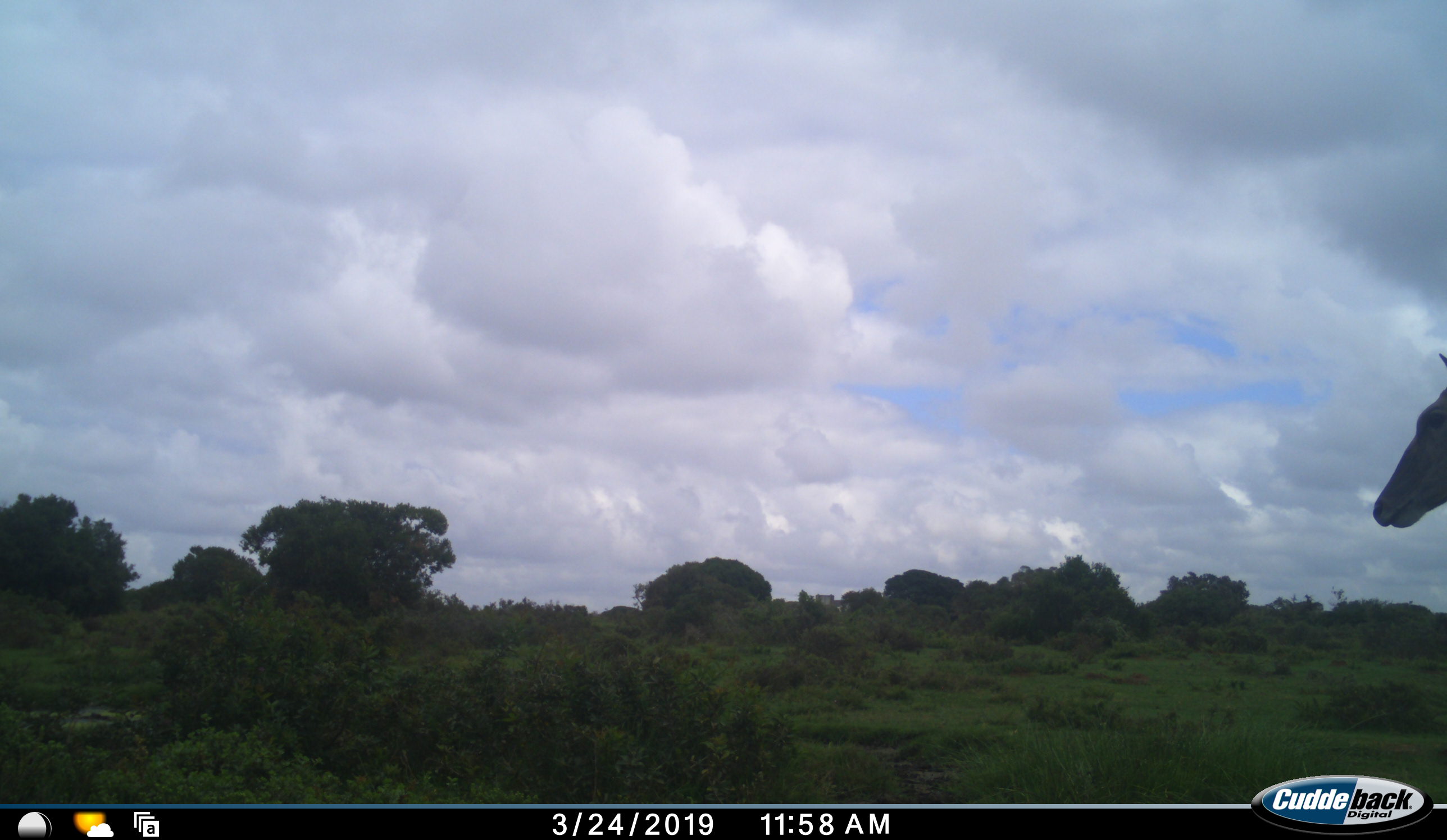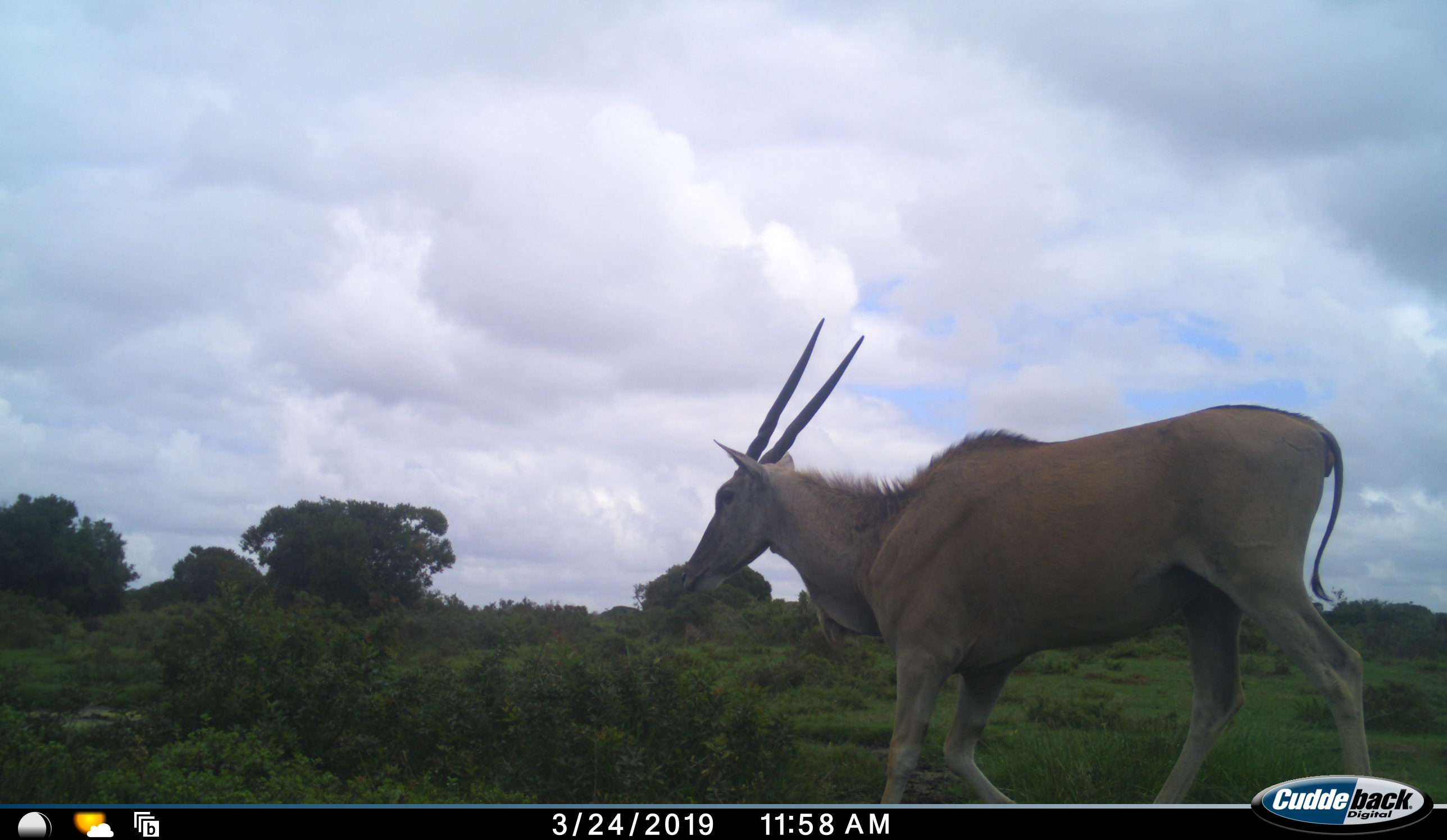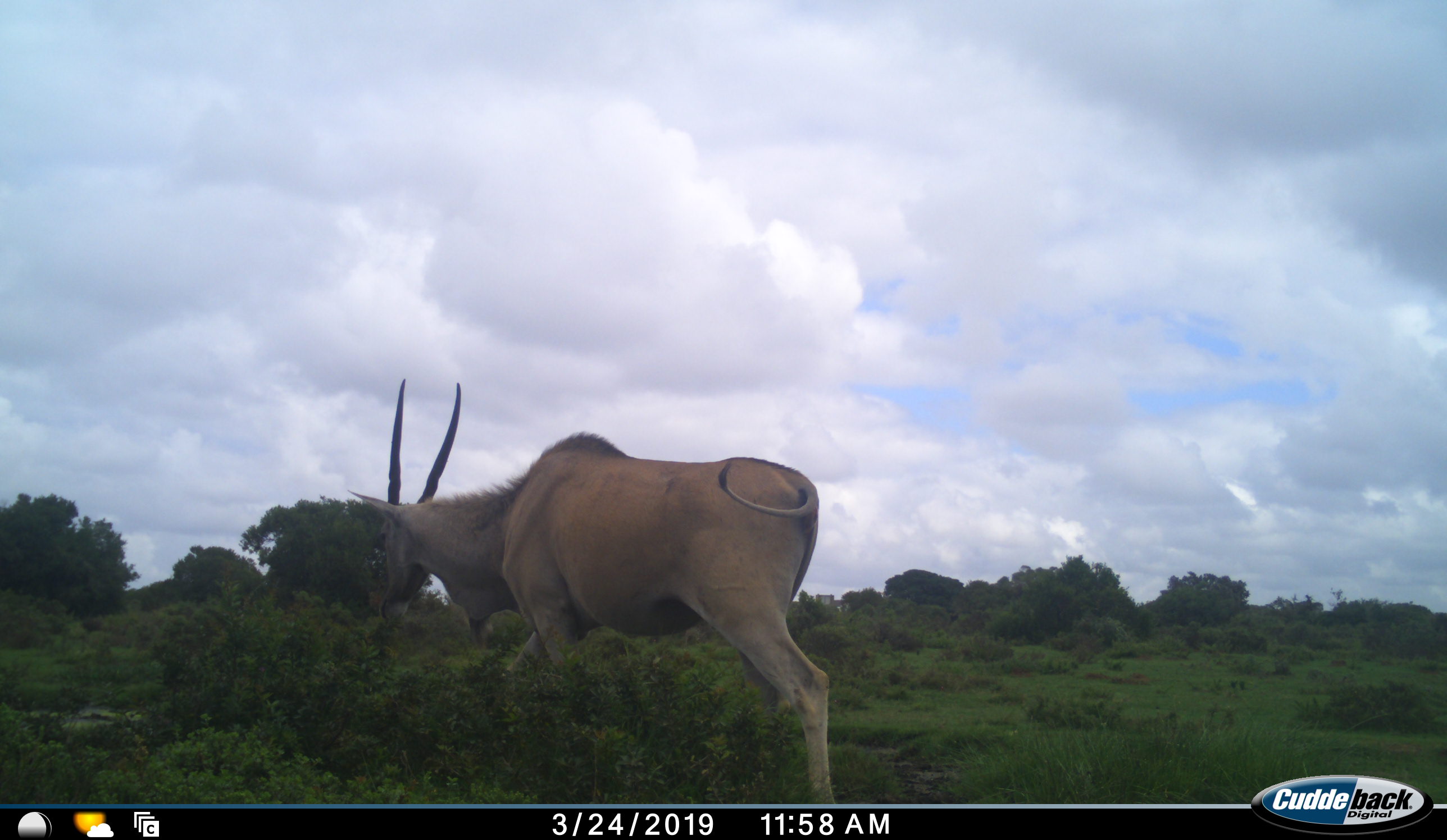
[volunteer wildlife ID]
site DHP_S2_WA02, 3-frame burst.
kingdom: Animalia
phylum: Chordata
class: Mammalia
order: Artiodactyla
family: Bovidae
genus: Tragelaphus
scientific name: Tragelaphus oryx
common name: eland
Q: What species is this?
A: Eland (Tragelaphus oryx).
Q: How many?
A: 1.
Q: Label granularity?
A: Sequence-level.